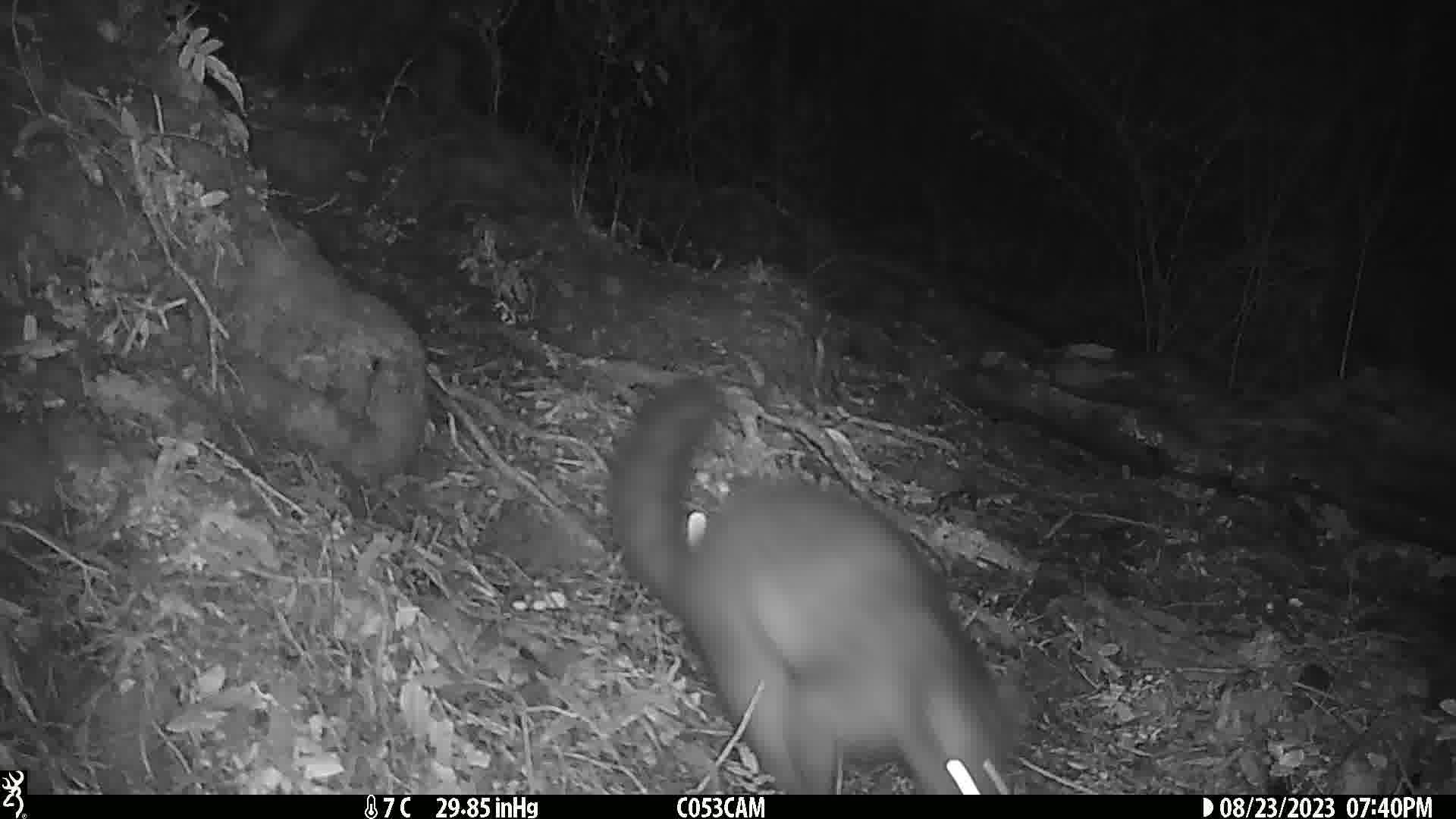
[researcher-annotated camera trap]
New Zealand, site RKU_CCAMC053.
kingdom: Animalia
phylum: Chordata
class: Mammalia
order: Diprotodontia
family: Phalangeridae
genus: Trichosurus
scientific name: Trichosurus vulpecula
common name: common brushtail possum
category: possum